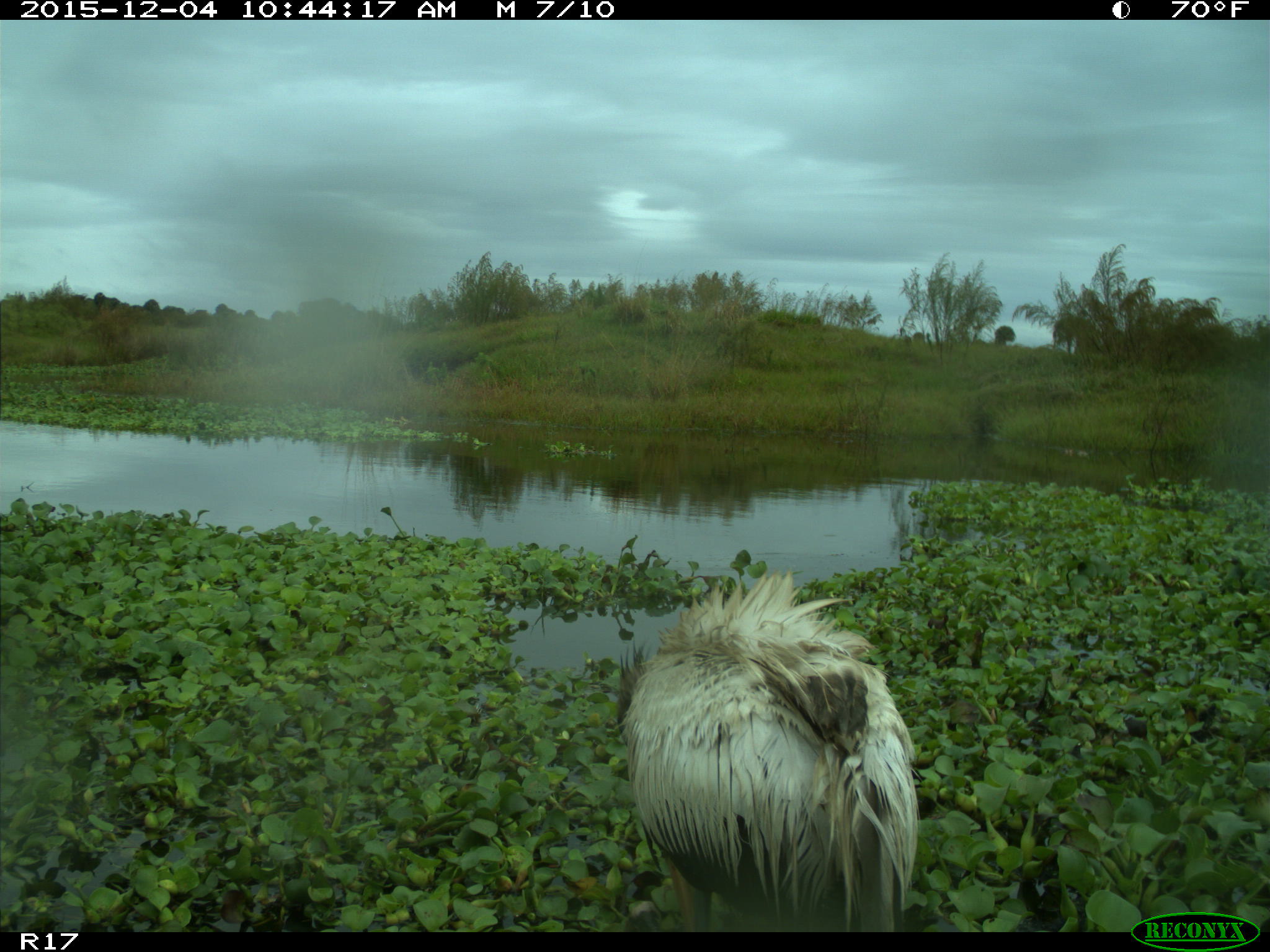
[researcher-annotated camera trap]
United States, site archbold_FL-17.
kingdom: Animalia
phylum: Chordata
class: Aves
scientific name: Aves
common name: birds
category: unidentified bird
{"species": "unidentified bird (birds) (Aves)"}